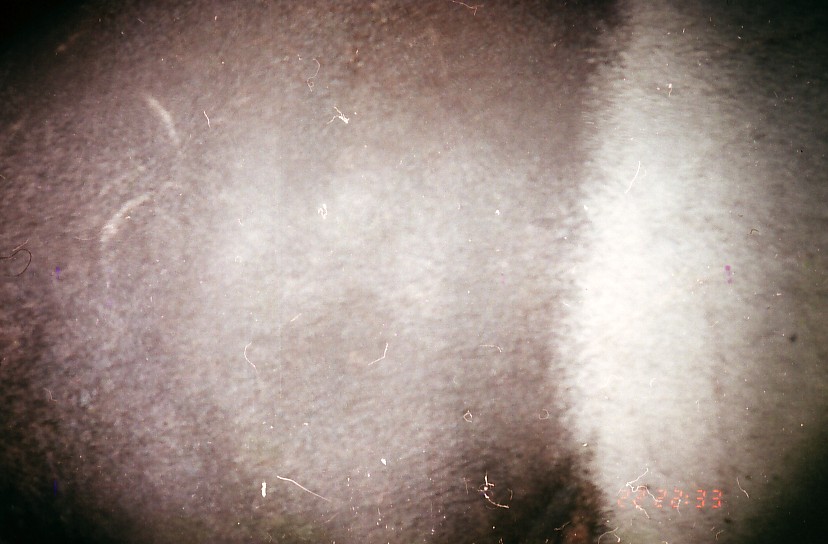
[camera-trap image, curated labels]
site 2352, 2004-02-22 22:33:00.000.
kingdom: Animalia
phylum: Chordata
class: Mammalia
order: Proboscidea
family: Elephantidae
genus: Elephas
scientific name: Elephas maximus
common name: asian elephant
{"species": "Elephas maximus (asian elephant)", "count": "1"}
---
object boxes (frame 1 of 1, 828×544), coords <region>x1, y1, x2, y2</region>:
elephas maximus: <region>2, 2, 828, 542</region>